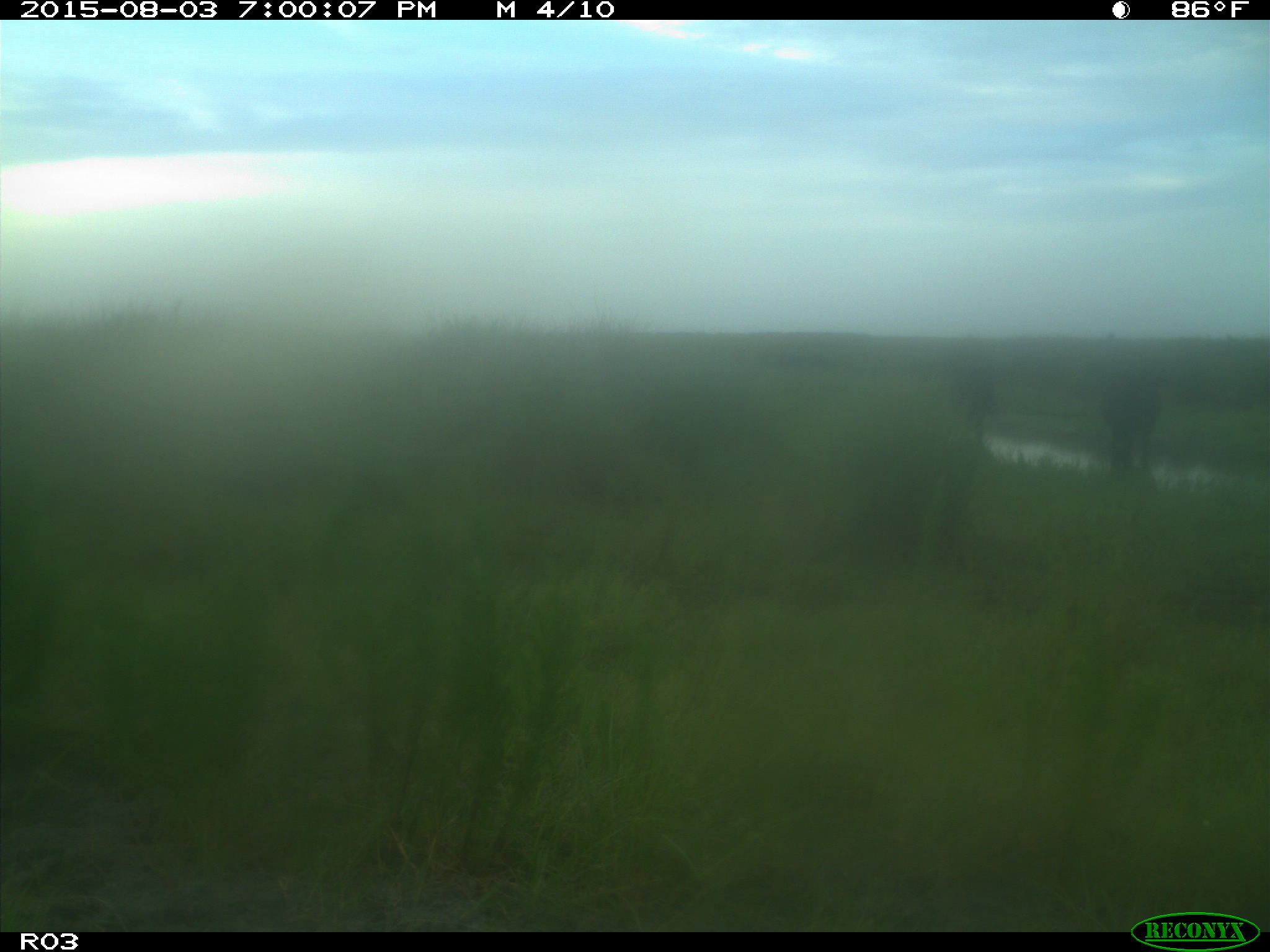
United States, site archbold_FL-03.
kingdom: Animalia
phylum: Chordata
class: Mammalia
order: Artiodactyla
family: Bovidae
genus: Bos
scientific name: Bos taurus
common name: domestic cow